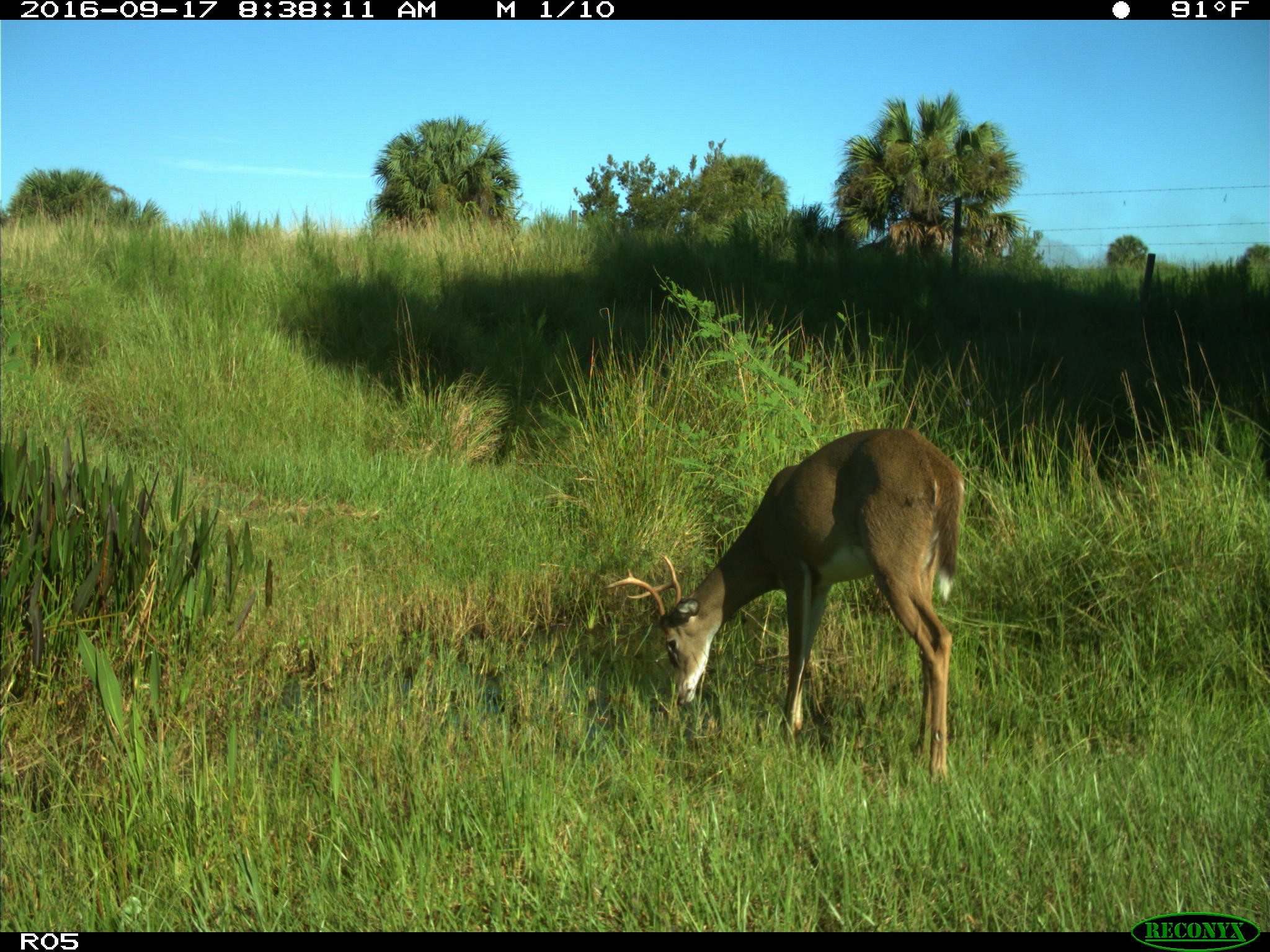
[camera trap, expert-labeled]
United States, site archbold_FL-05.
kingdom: Animalia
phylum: Chordata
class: Mammalia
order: Artiodactyla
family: Cervidae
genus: Odocoileus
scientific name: Odocoileus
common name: deer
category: unidentified deer